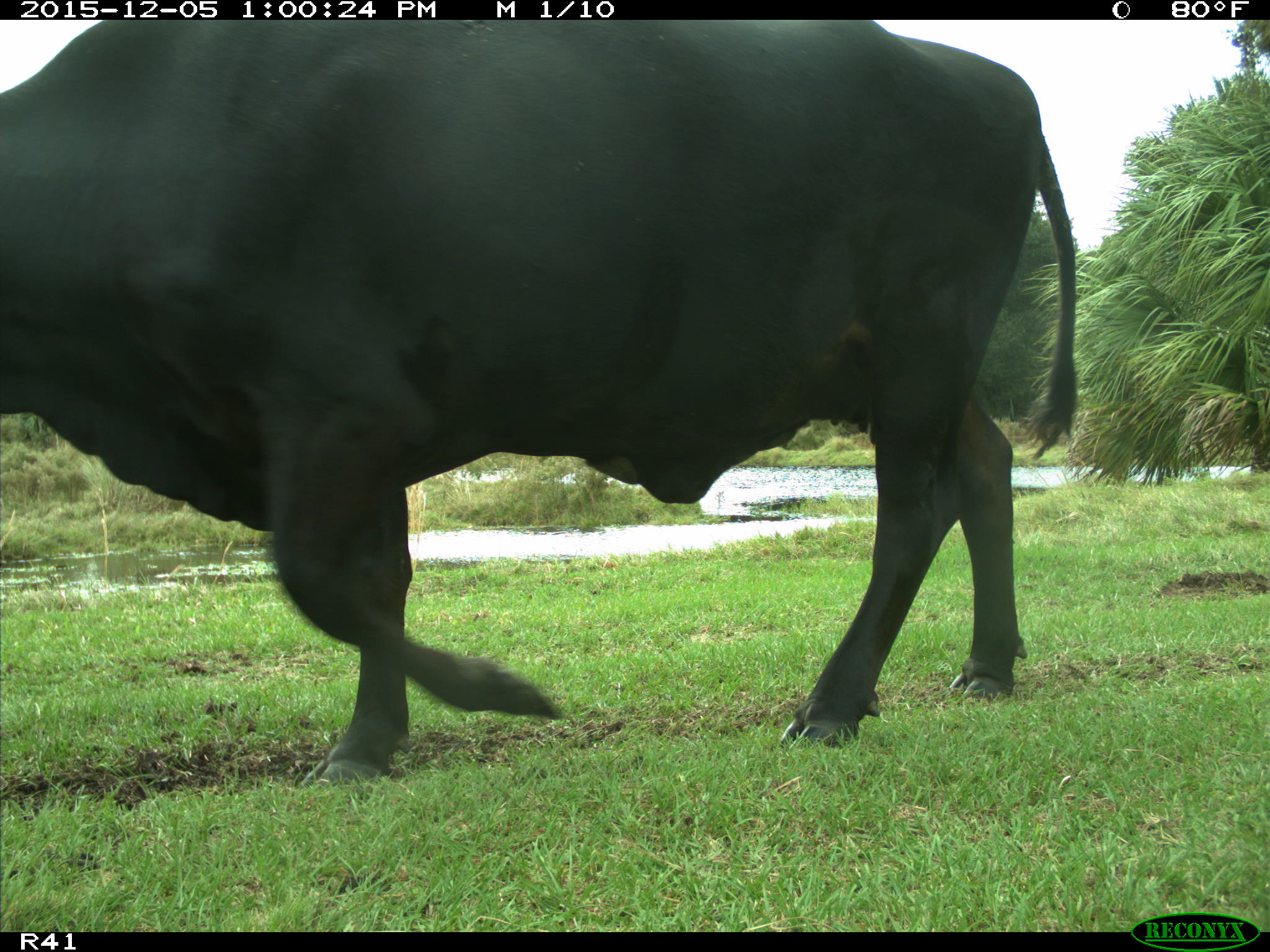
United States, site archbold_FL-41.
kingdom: Animalia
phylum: Chordata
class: Mammalia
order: Artiodactyla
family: Bovidae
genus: Bos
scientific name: Bos taurus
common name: domestic cow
Bos taurus (domestic cow).